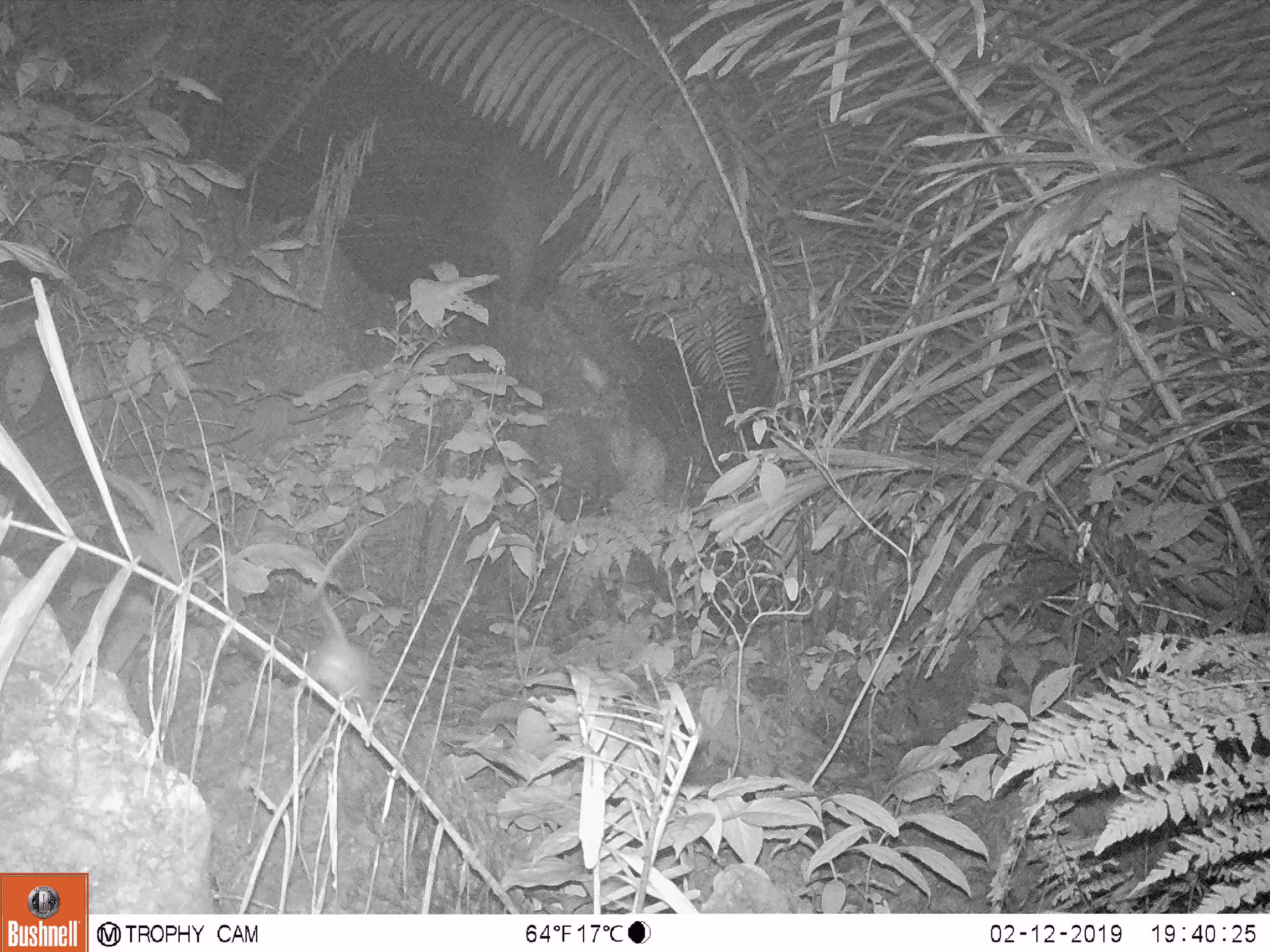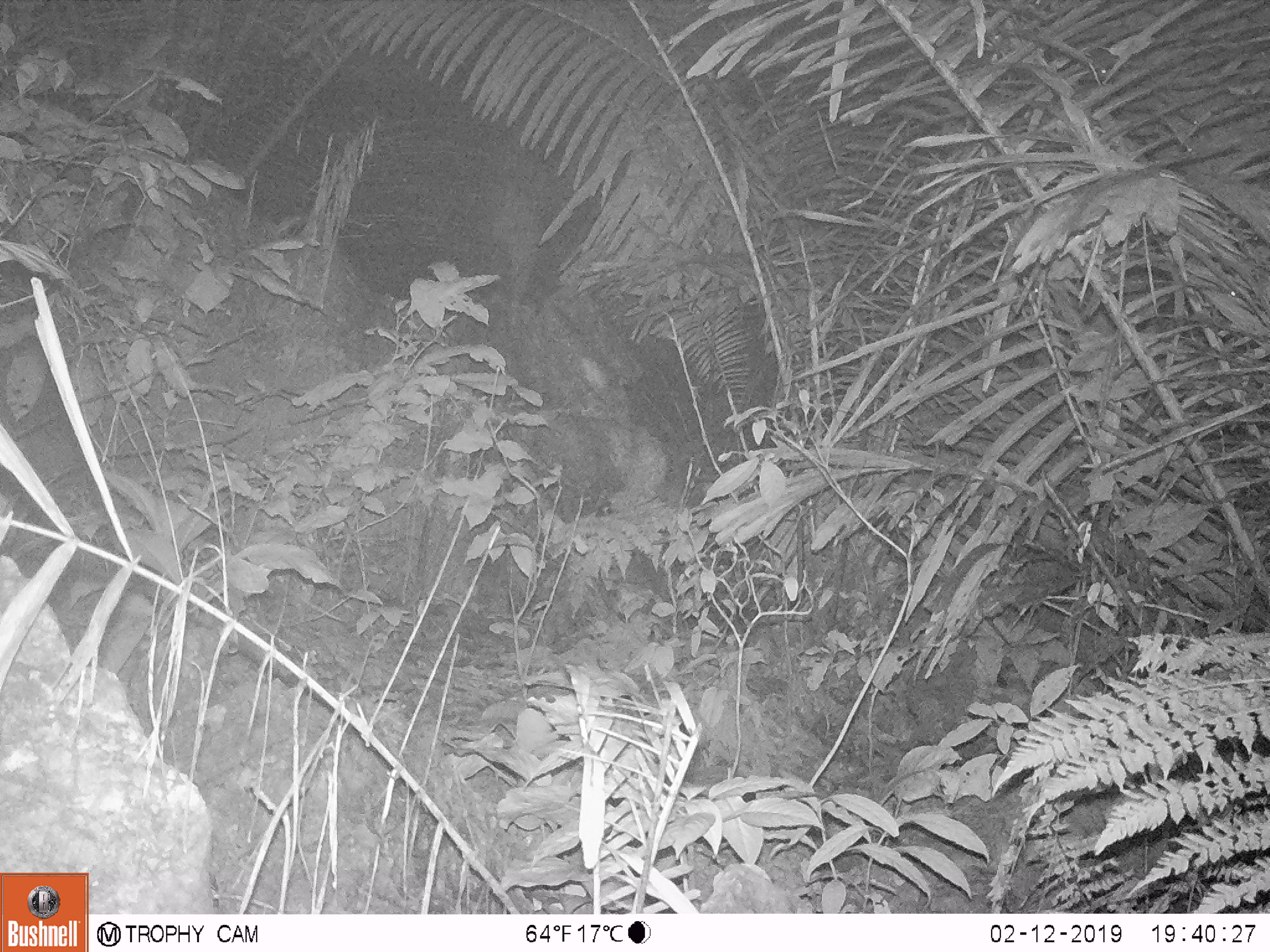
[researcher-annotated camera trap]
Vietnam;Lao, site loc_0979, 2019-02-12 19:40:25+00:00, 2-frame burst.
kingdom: Animalia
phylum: Chordata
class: Mammalia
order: Rodentia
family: Muridae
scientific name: Muridae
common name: old-world mice and rats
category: unidentified murid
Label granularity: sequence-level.